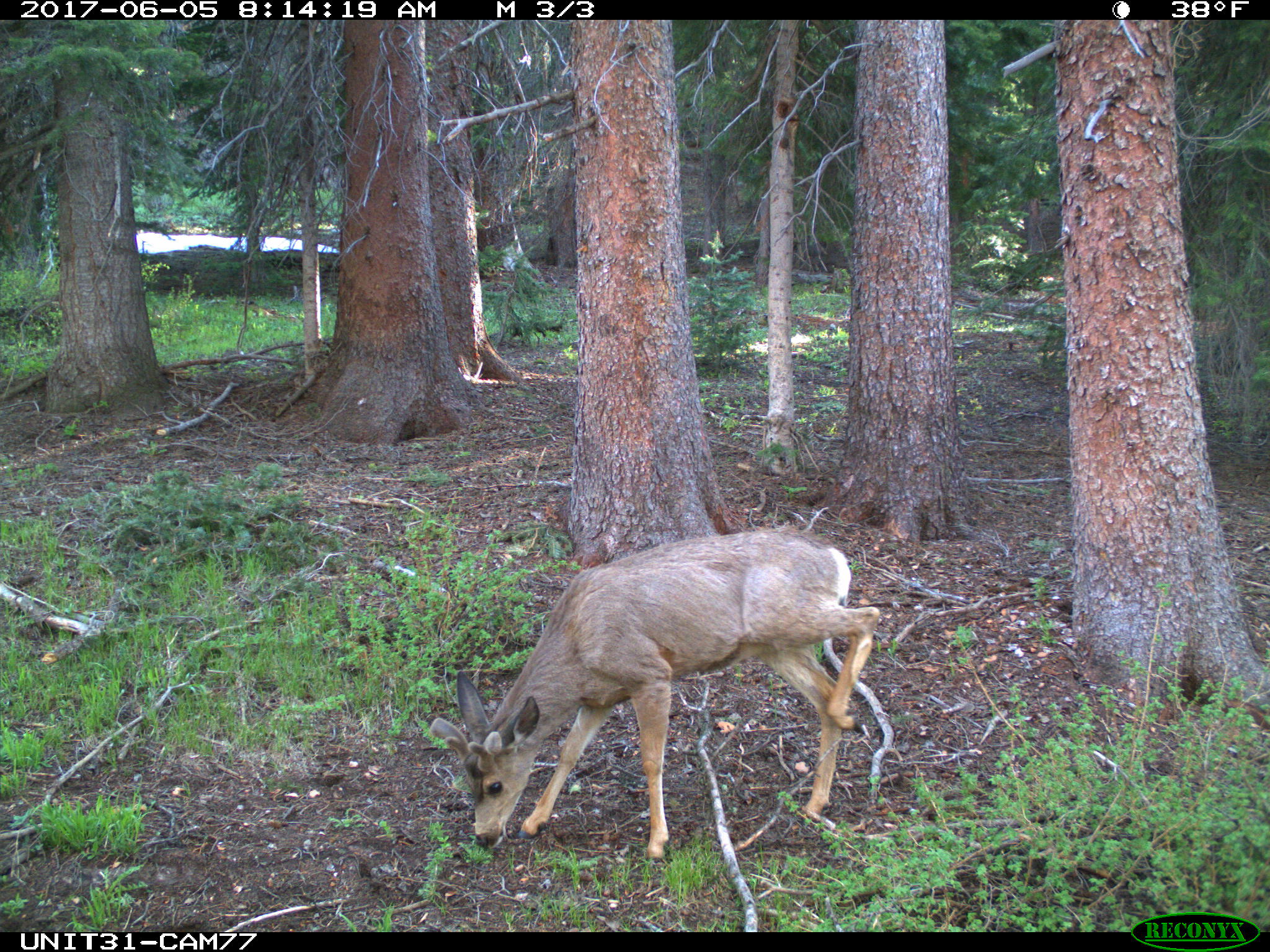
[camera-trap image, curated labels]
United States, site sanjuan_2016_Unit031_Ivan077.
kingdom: Animalia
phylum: Chordata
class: Mammalia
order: Artiodactyla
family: Cervidae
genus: Odocoileus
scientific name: Odocoileus hemionus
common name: mule deer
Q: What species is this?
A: Odocoileus hemionus (mule deer).